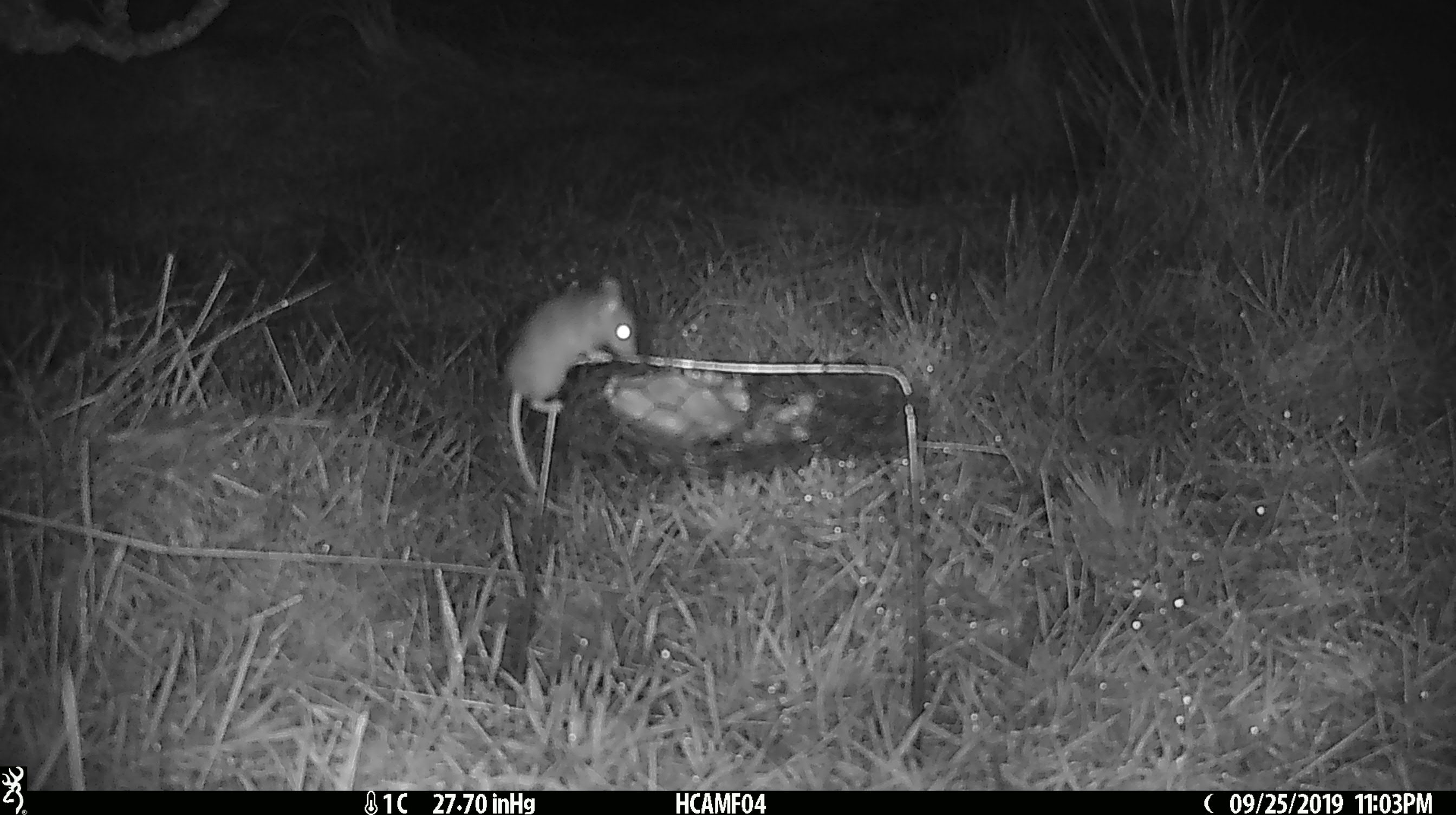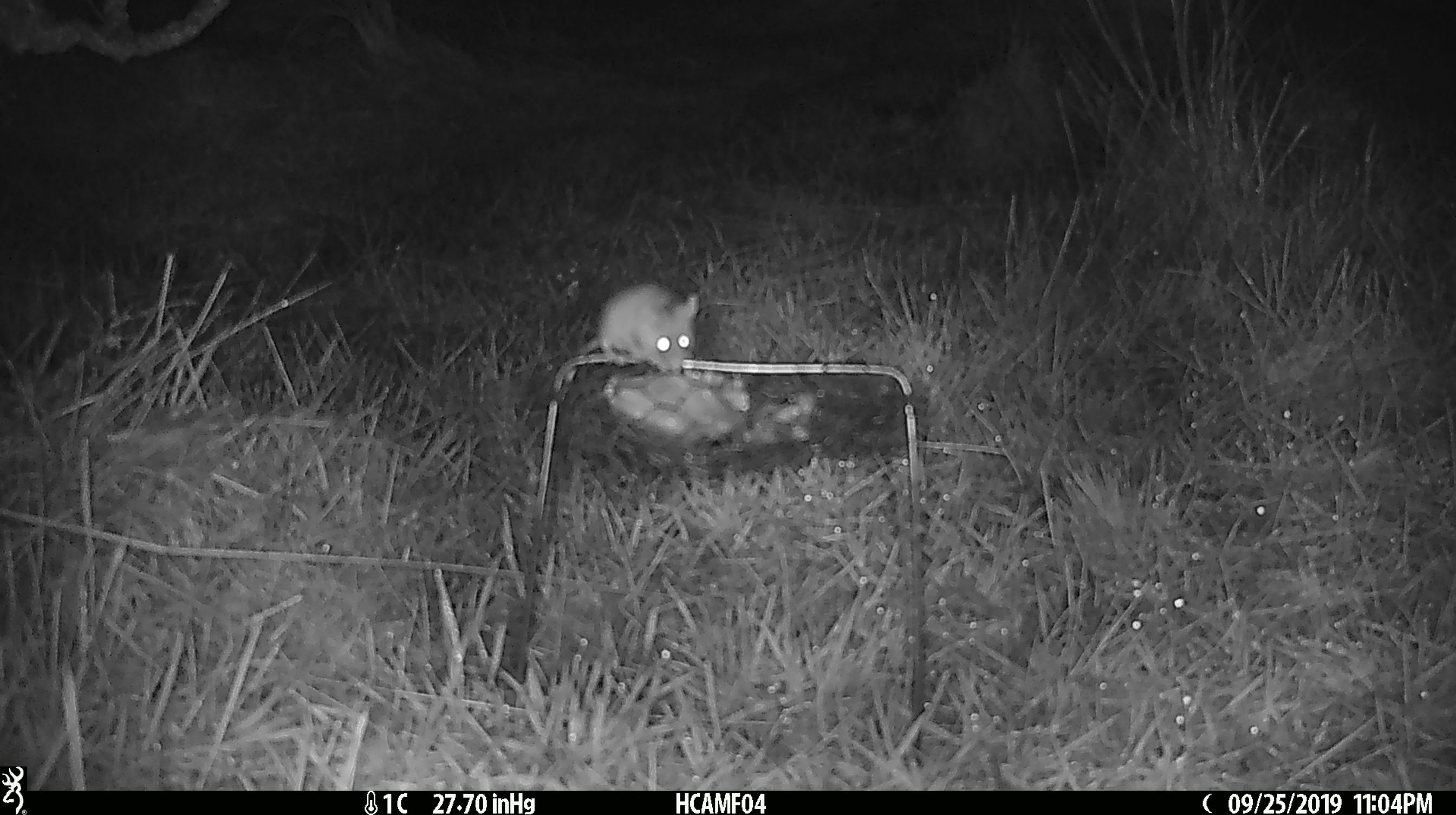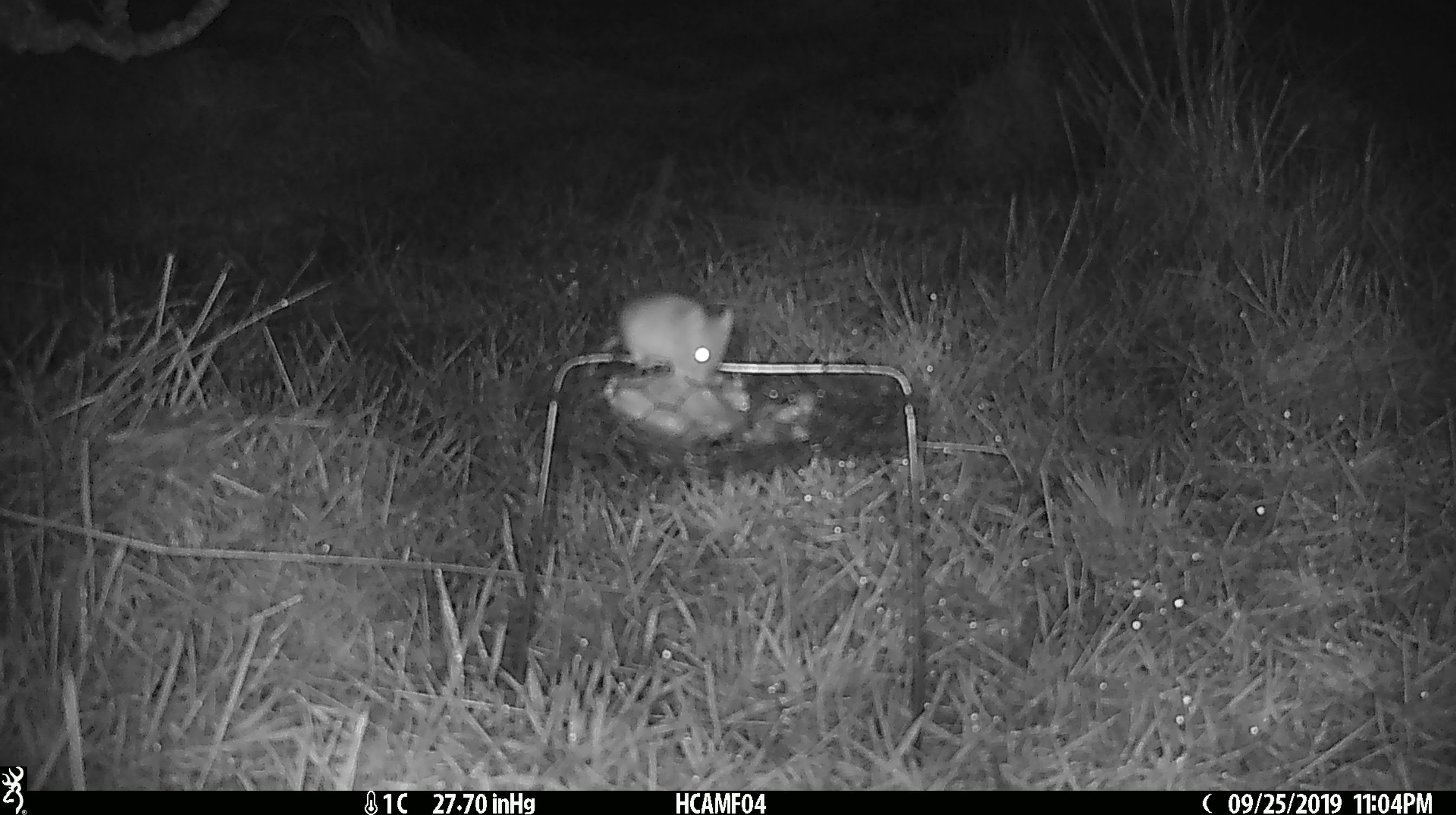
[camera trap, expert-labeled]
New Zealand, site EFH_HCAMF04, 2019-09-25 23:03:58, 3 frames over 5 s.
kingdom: Animalia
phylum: Chordata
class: Mammalia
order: Rodentia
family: Muridae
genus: Mus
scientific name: Mus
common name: mouse